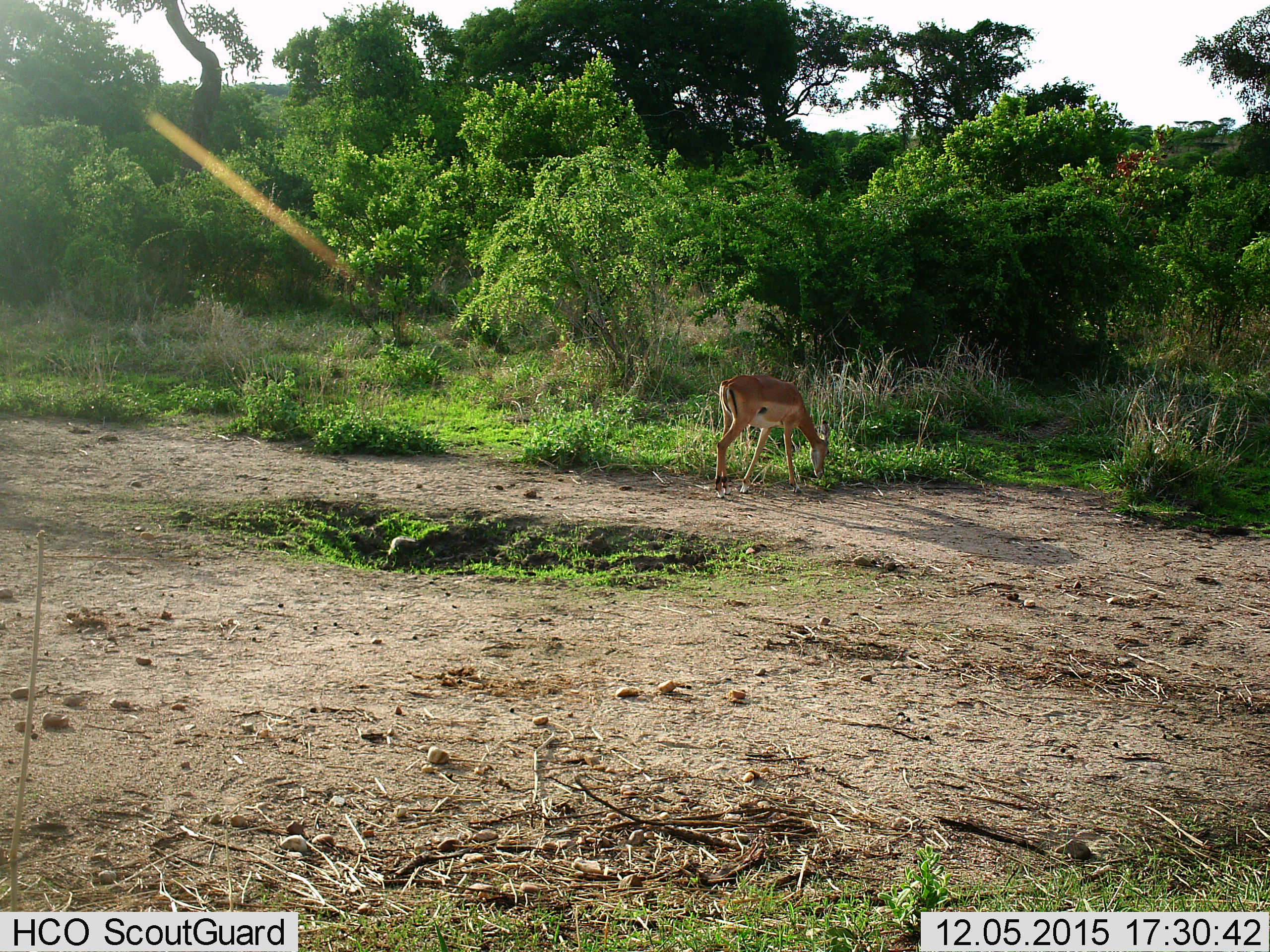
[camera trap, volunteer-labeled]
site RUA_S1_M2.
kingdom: Animalia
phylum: Chordata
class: Mammalia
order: Artiodactyla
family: Bovidae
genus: Aepyceros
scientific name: Aepyceros melampus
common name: impala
Impala (Aepyceros melampus), count 1. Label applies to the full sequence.